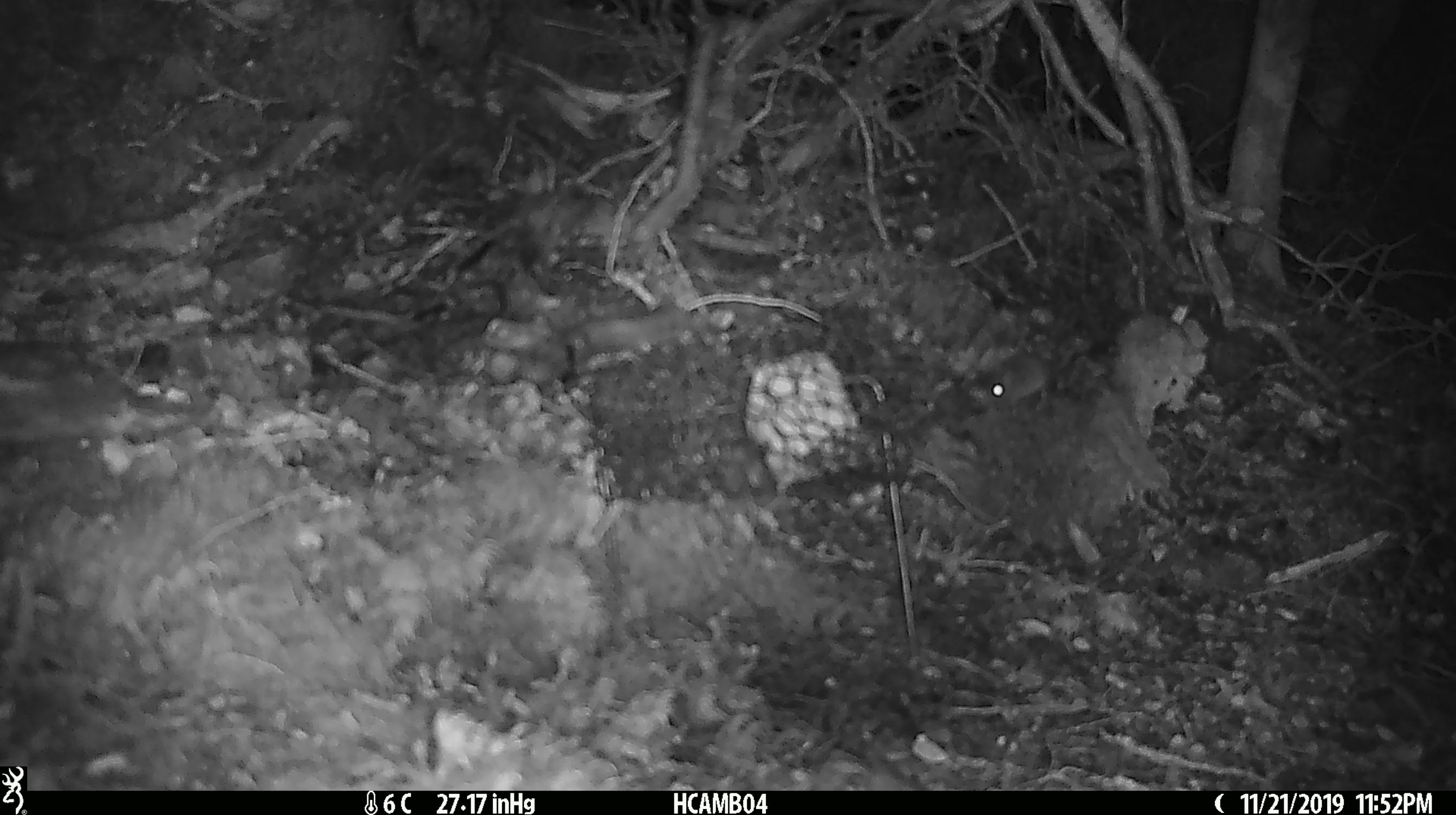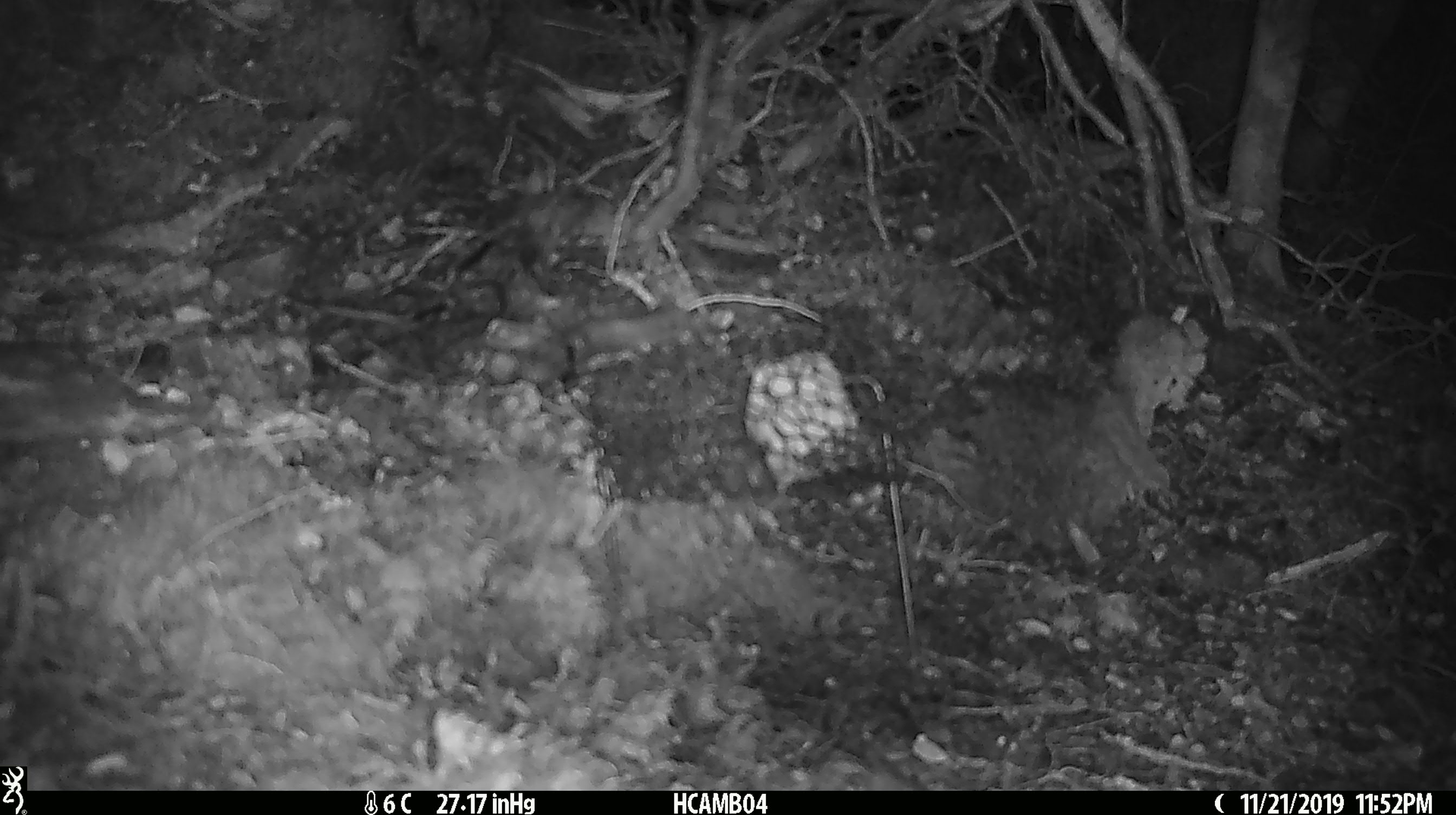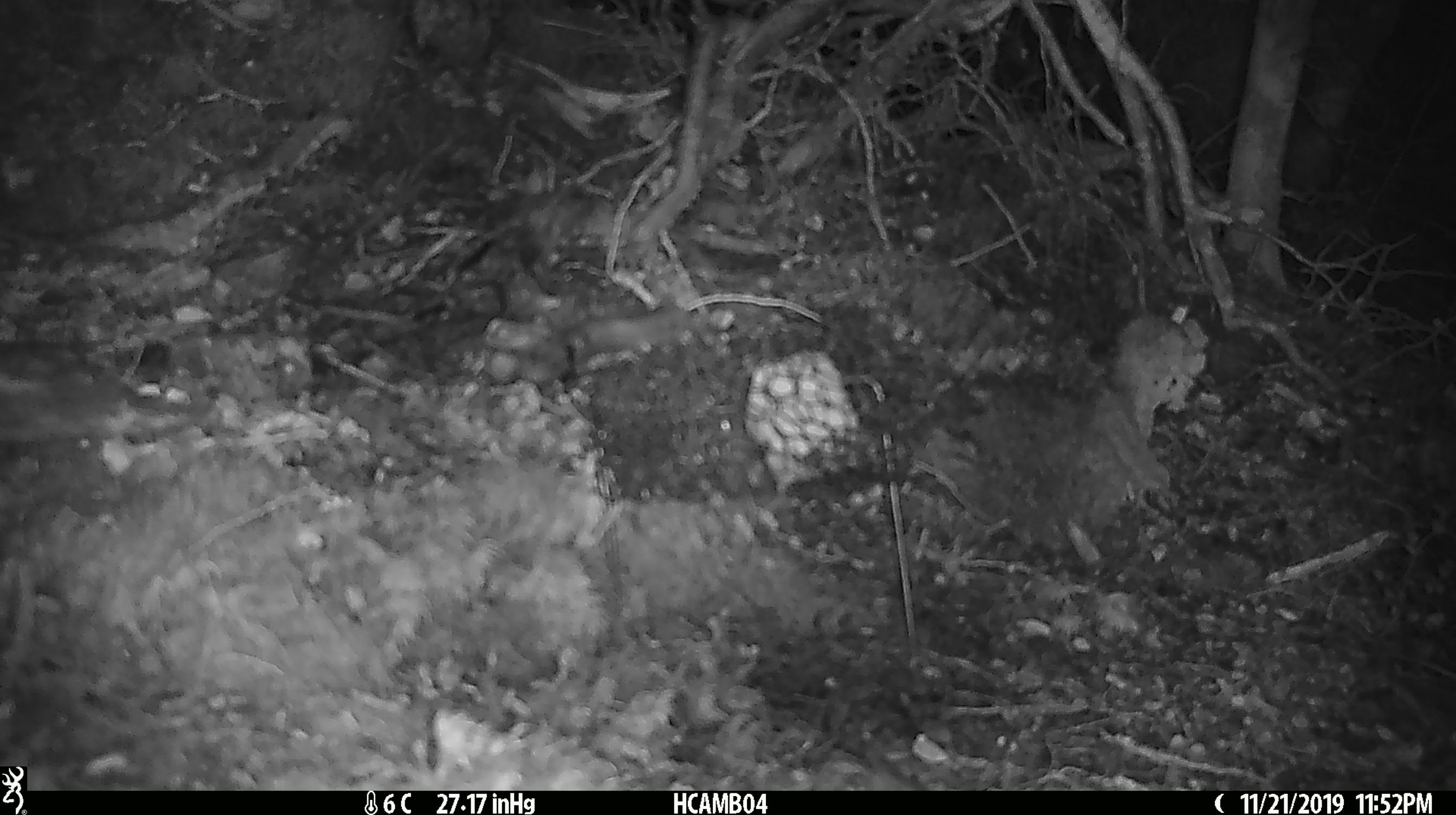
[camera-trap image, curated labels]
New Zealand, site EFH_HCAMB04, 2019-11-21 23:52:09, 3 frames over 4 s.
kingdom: Animalia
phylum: Chordata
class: Mammalia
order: Rodentia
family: Muridae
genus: Mus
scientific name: Mus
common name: mouse